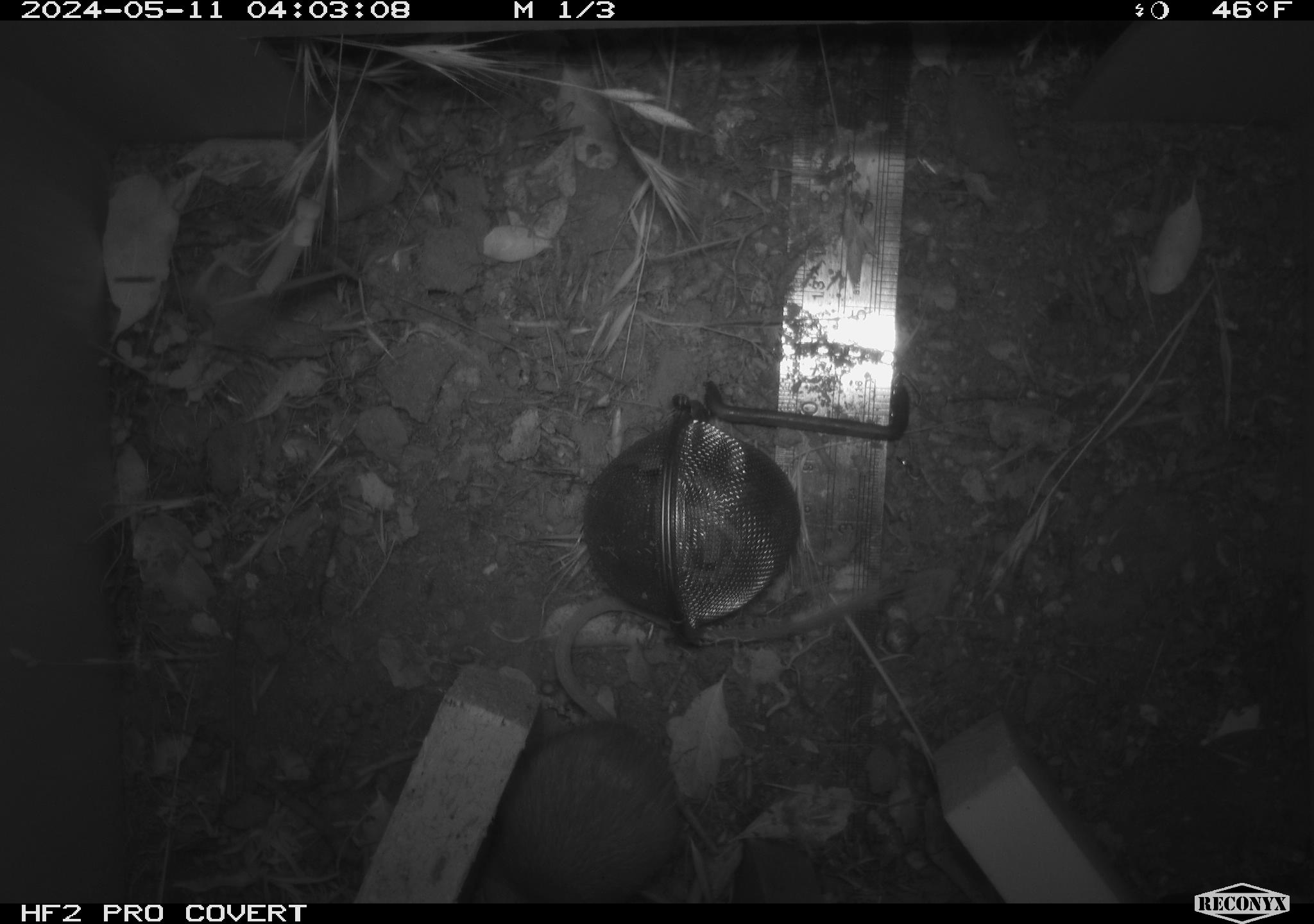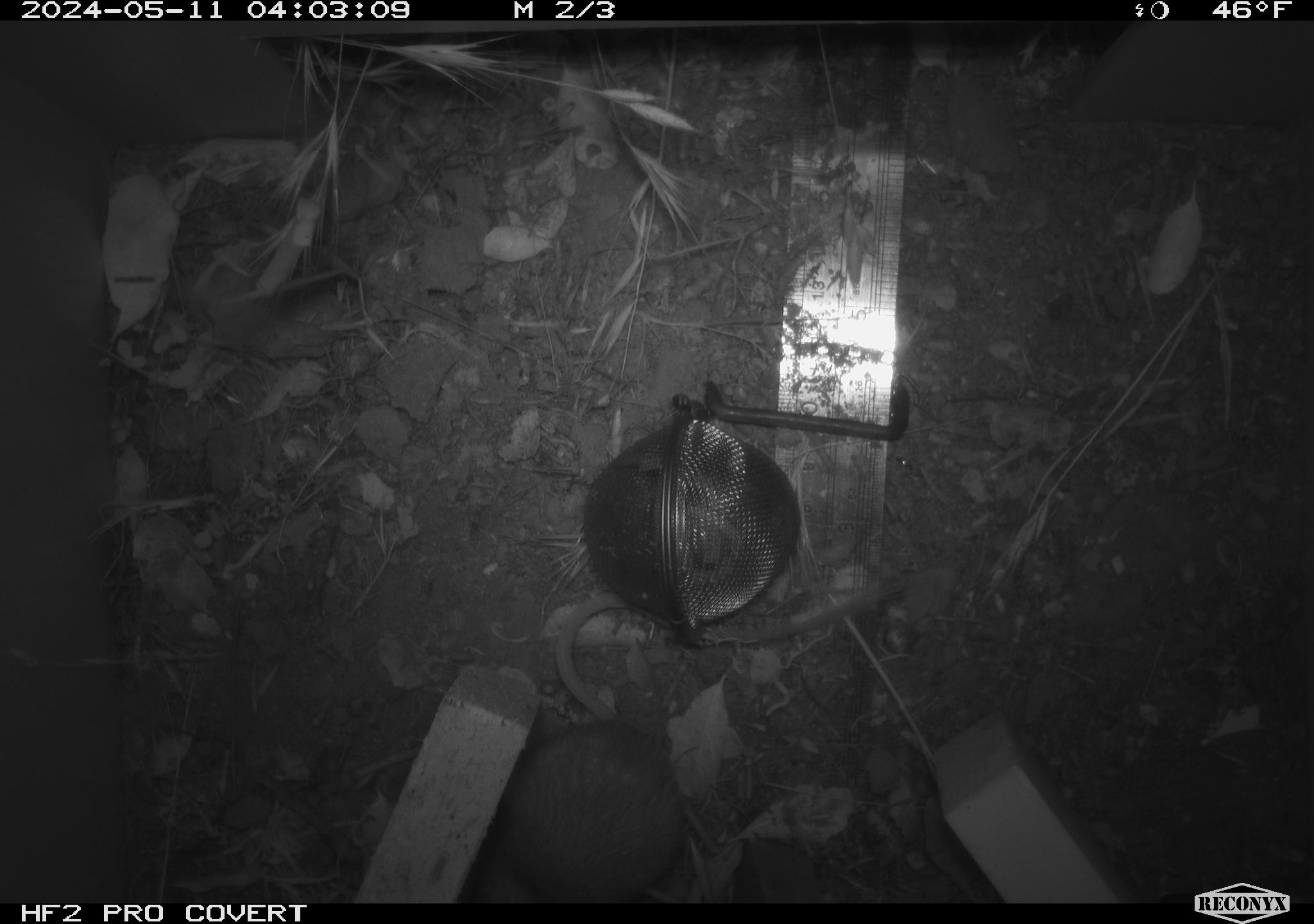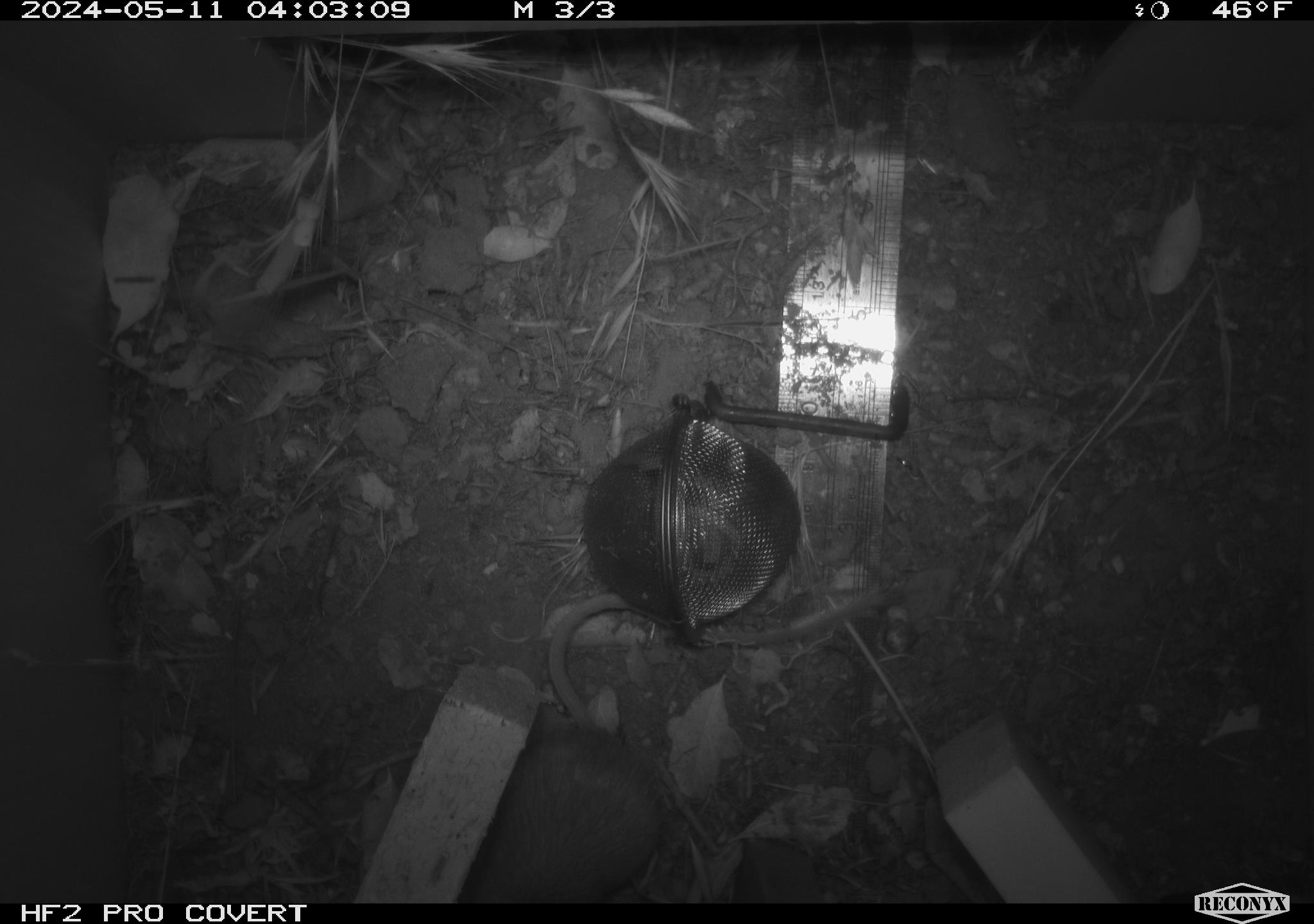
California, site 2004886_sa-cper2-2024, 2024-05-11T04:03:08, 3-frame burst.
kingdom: Animalia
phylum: Chordata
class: Mammalia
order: Rodentia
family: Heteromyidae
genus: Dipodomys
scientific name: Dipodomys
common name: kangaroo rats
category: dipodomys species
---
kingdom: Animalia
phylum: Chordata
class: Mammalia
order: Rodentia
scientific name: Rodentia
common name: rodent